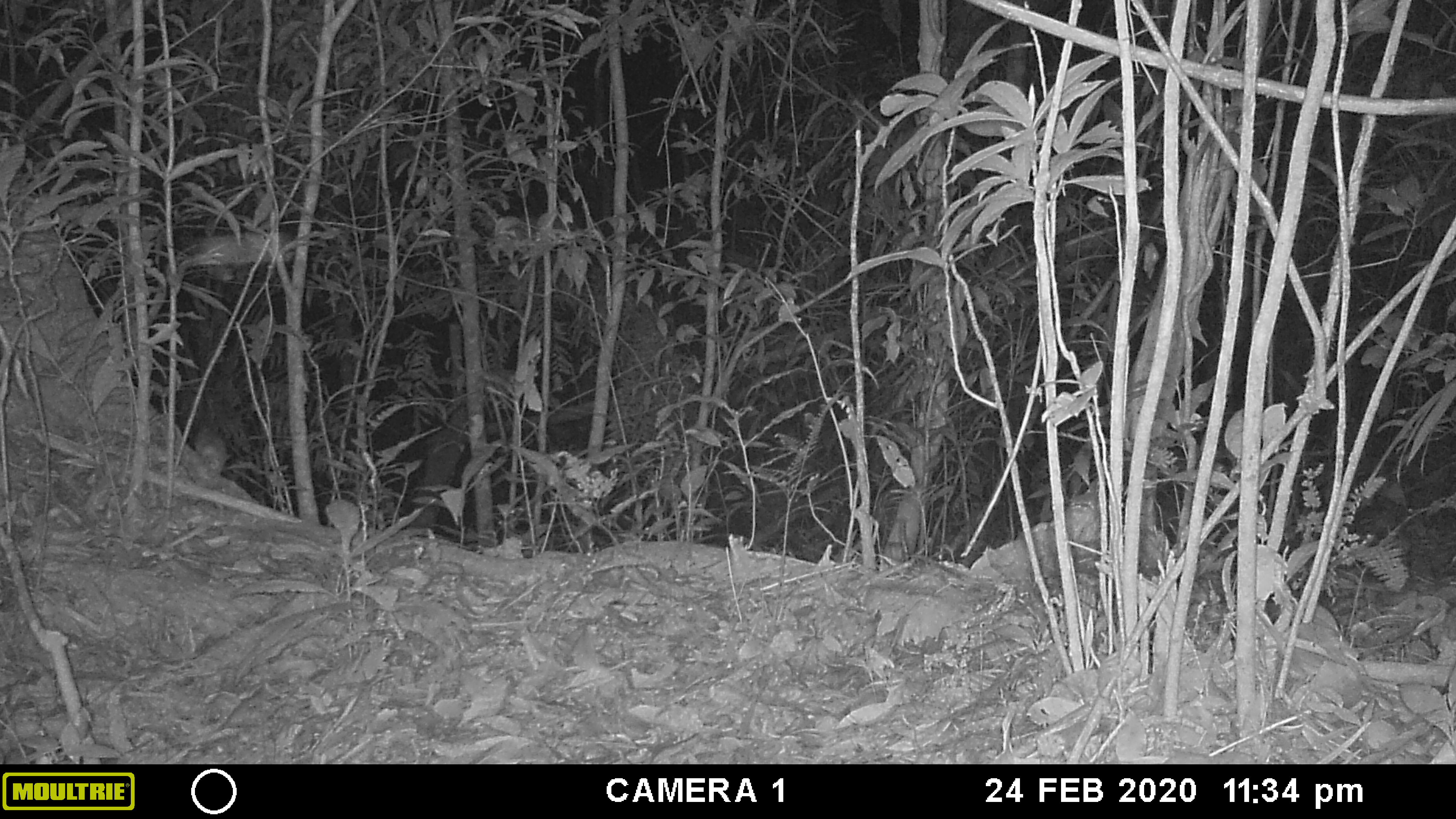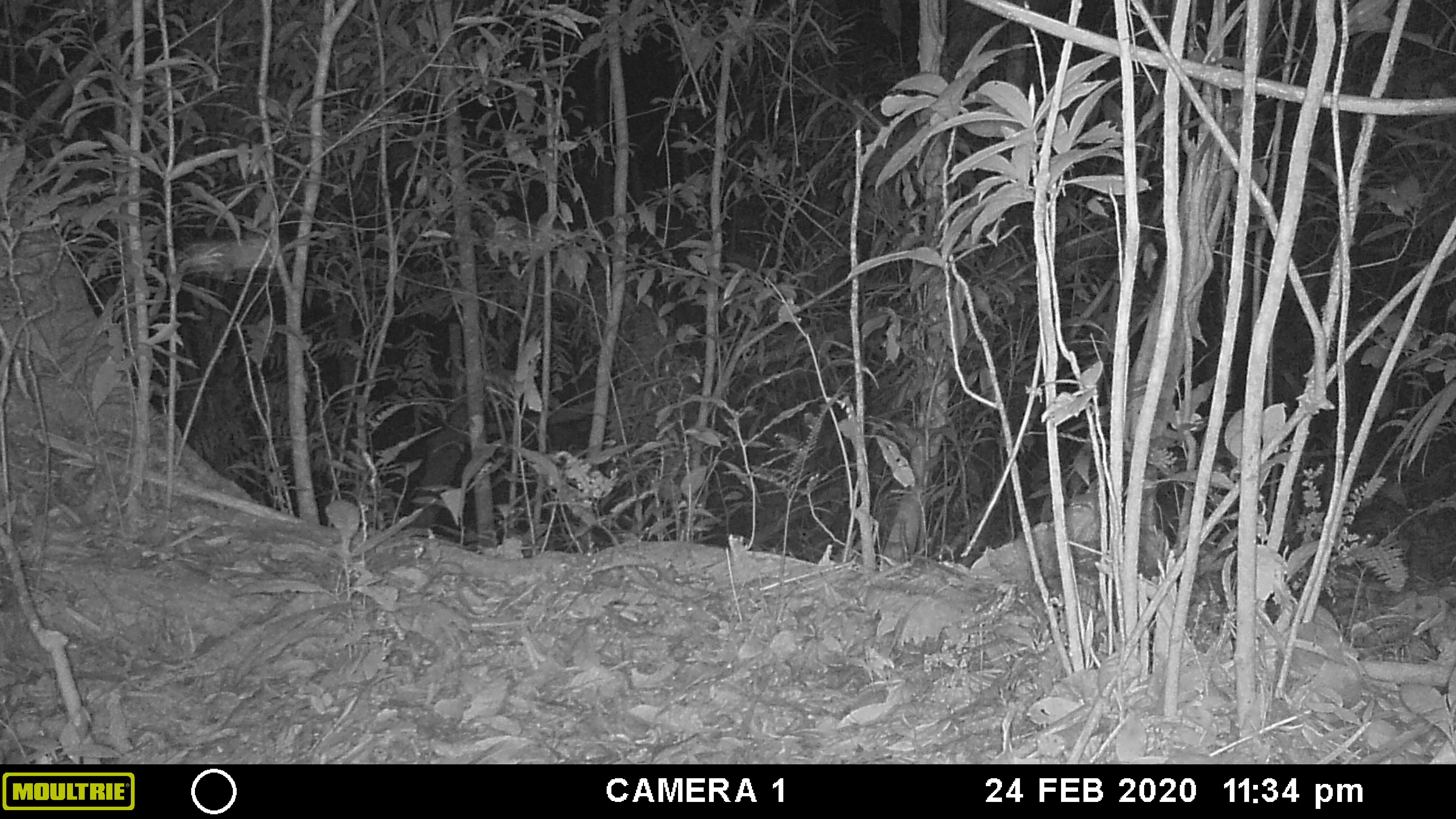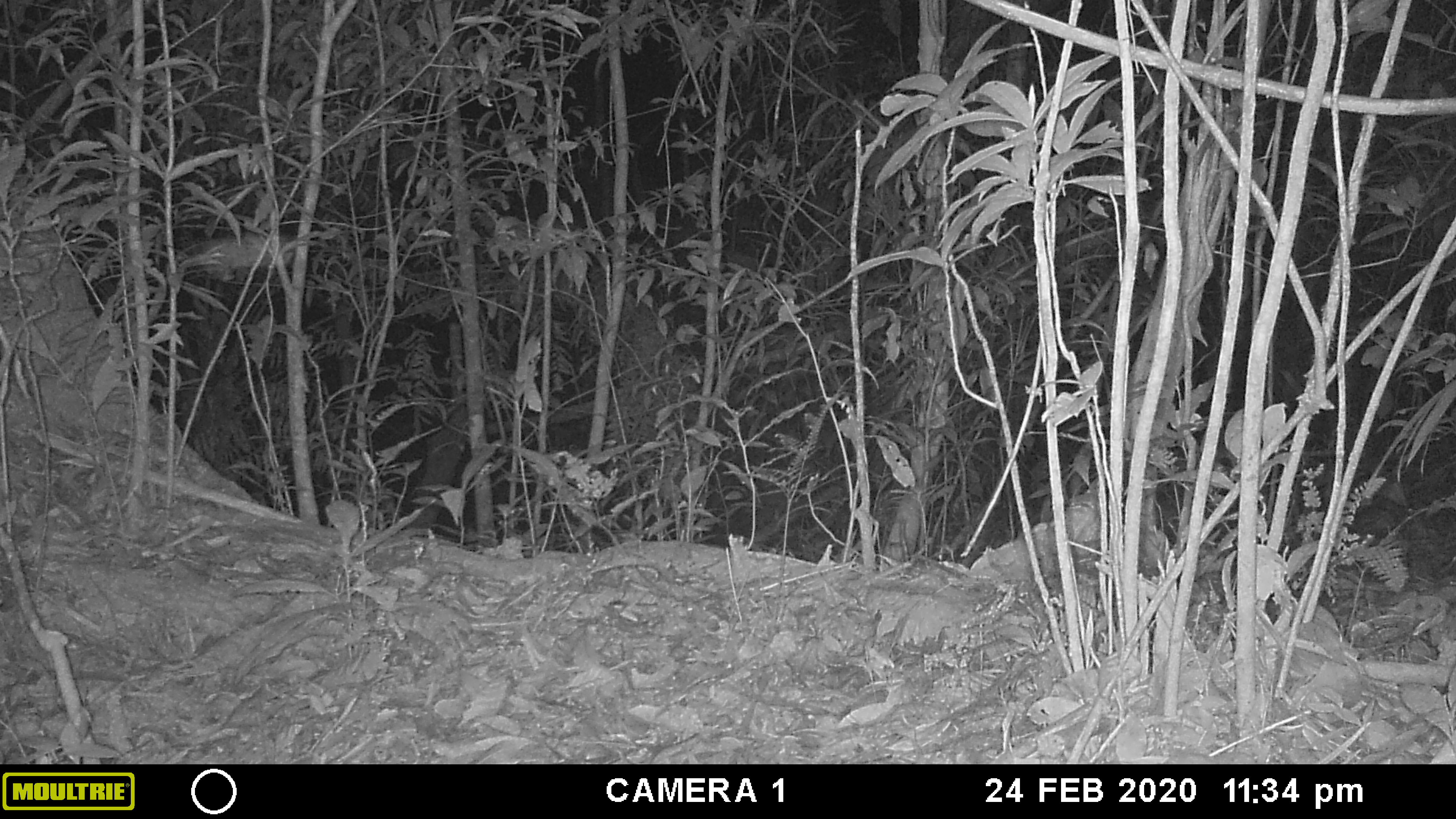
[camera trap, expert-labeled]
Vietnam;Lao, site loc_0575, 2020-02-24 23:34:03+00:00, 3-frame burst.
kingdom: Animalia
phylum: Chordata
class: Mammalia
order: Rodentia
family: Muridae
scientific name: Muridae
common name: old-world mice and rats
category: unidentified murid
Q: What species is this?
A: Unidentified murid (old-world mice and rats) (Muridae).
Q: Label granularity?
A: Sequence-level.